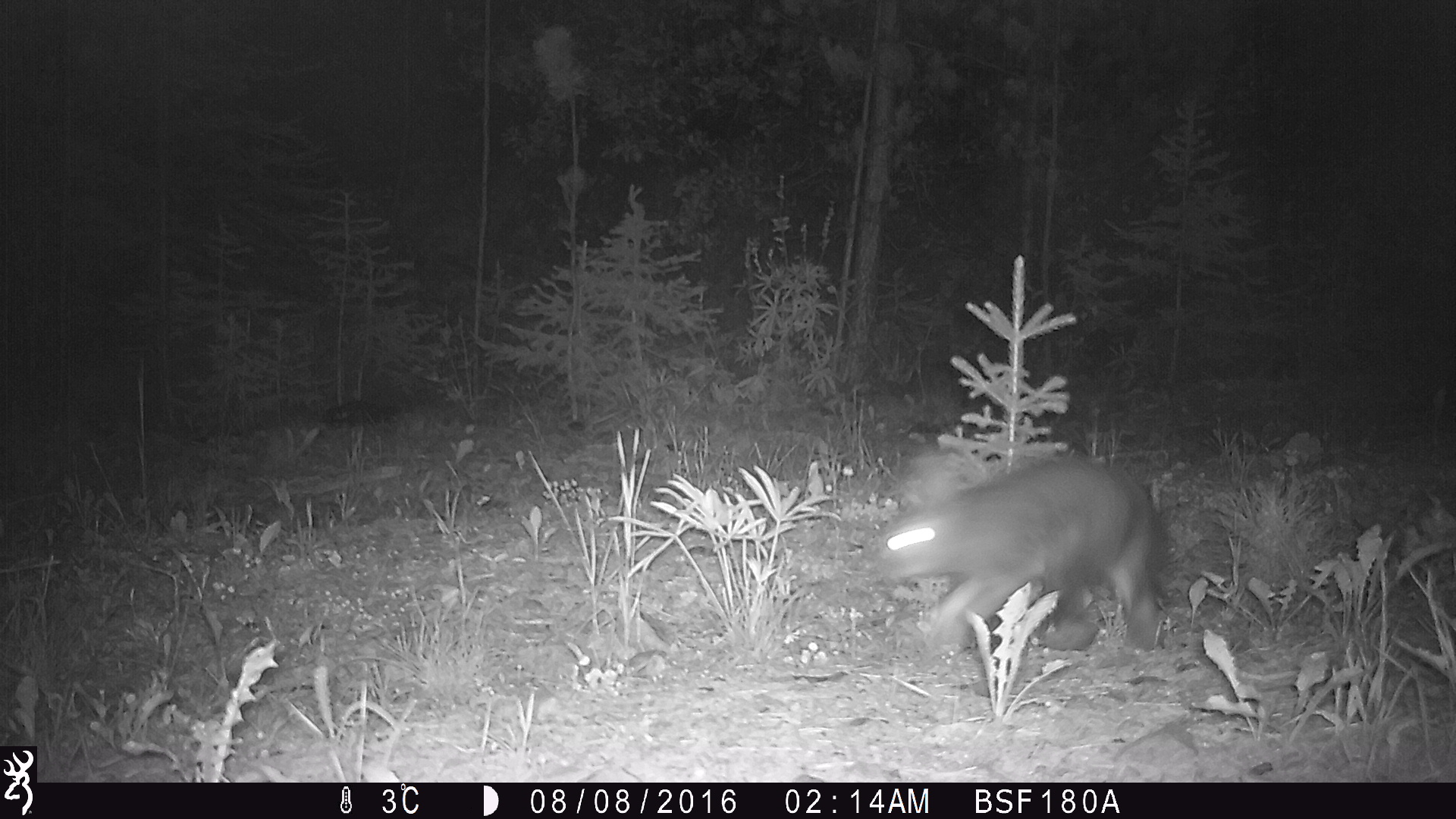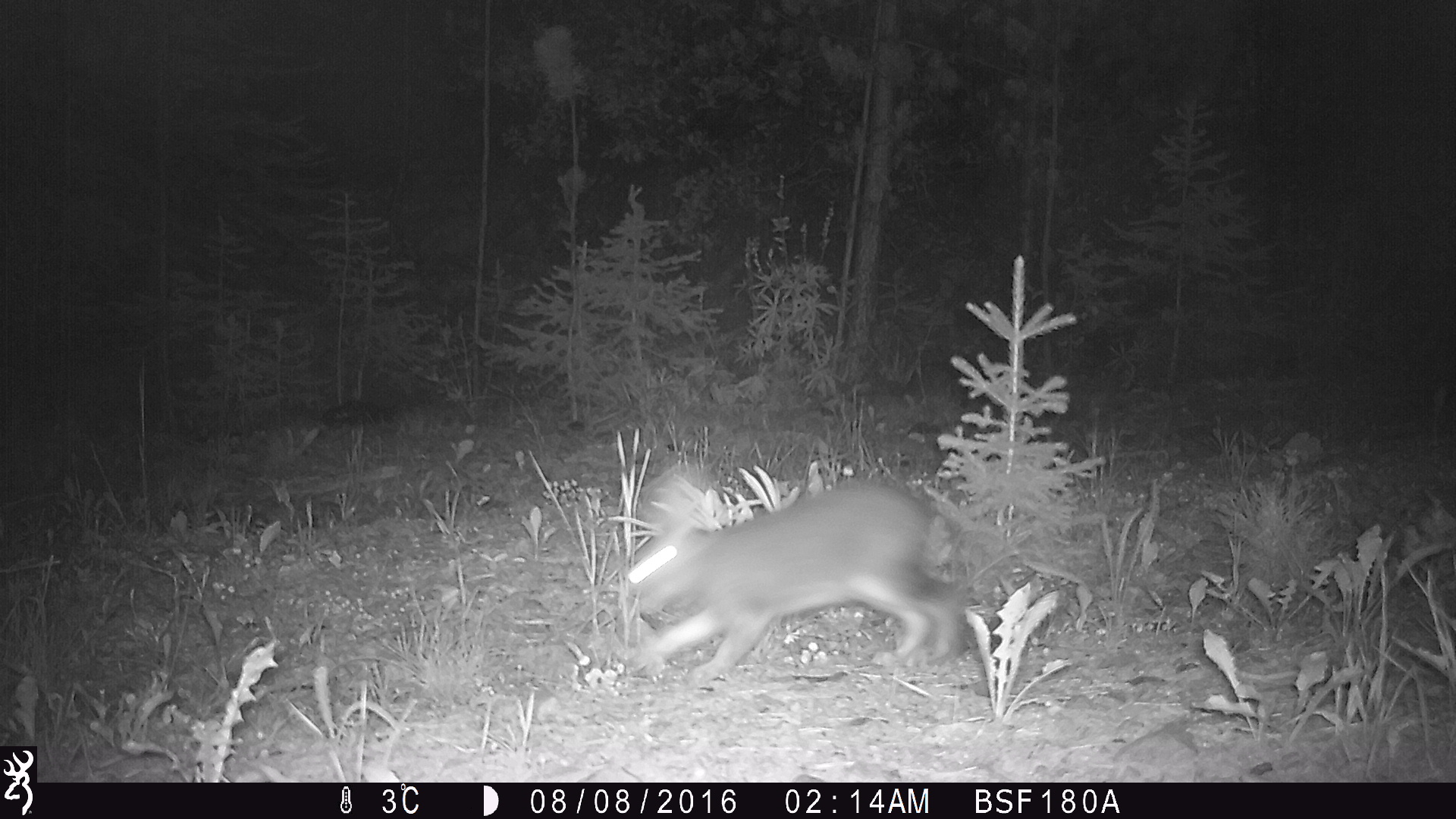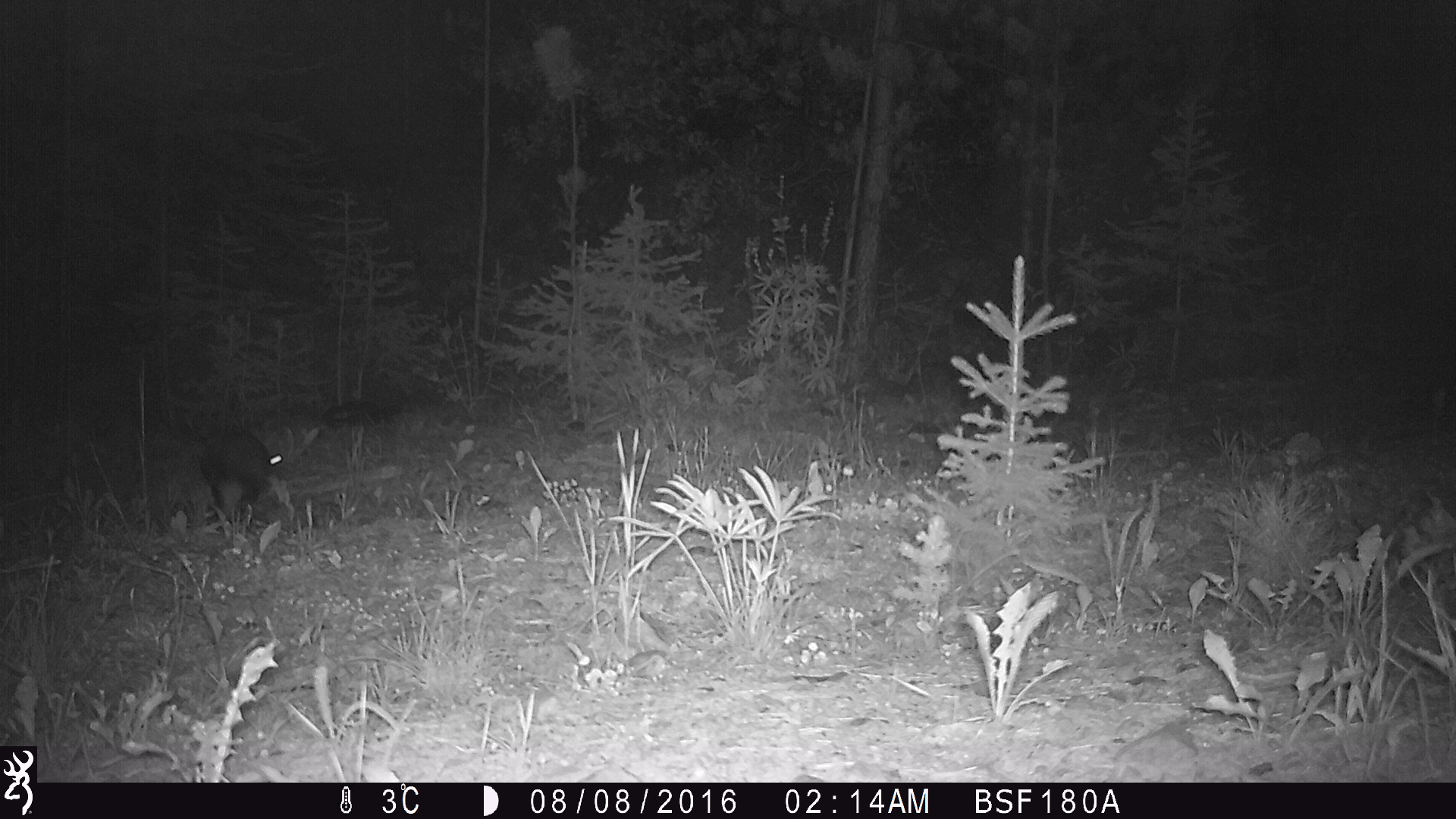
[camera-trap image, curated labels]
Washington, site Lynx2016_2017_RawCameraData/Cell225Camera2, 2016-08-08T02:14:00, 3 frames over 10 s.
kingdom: Animalia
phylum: Chordata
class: Mammalia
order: Lagomorpha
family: Leporidae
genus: Lepus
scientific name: Lepus americanus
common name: snowshoe hare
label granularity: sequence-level